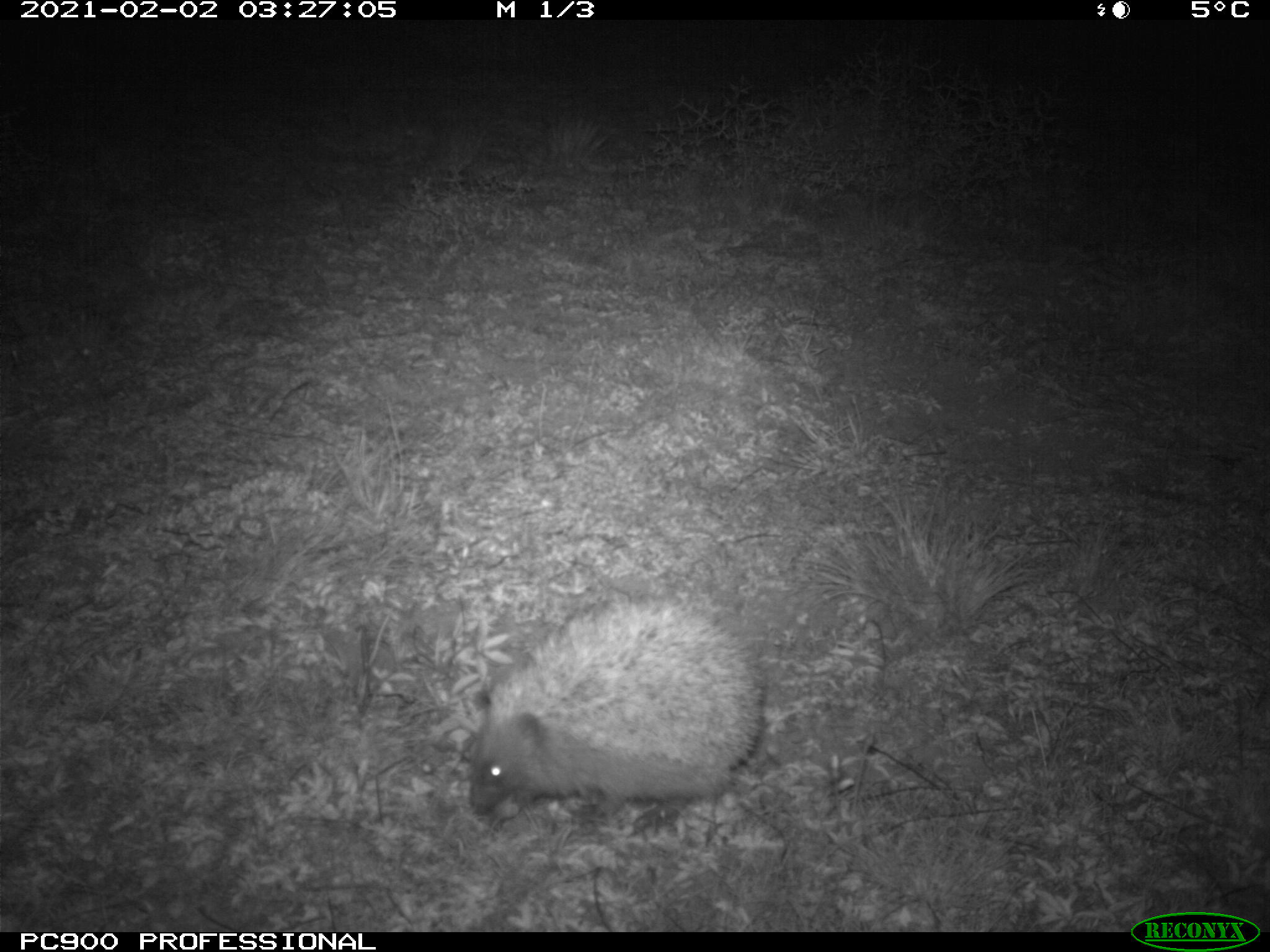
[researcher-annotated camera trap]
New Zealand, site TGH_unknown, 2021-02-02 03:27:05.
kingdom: Animalia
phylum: Chordata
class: Mammalia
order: Eulipotyphla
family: Erinaceidae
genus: Erinaceus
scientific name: Erinaceus europaeus europaeus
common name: european hedgehog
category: hedgehog